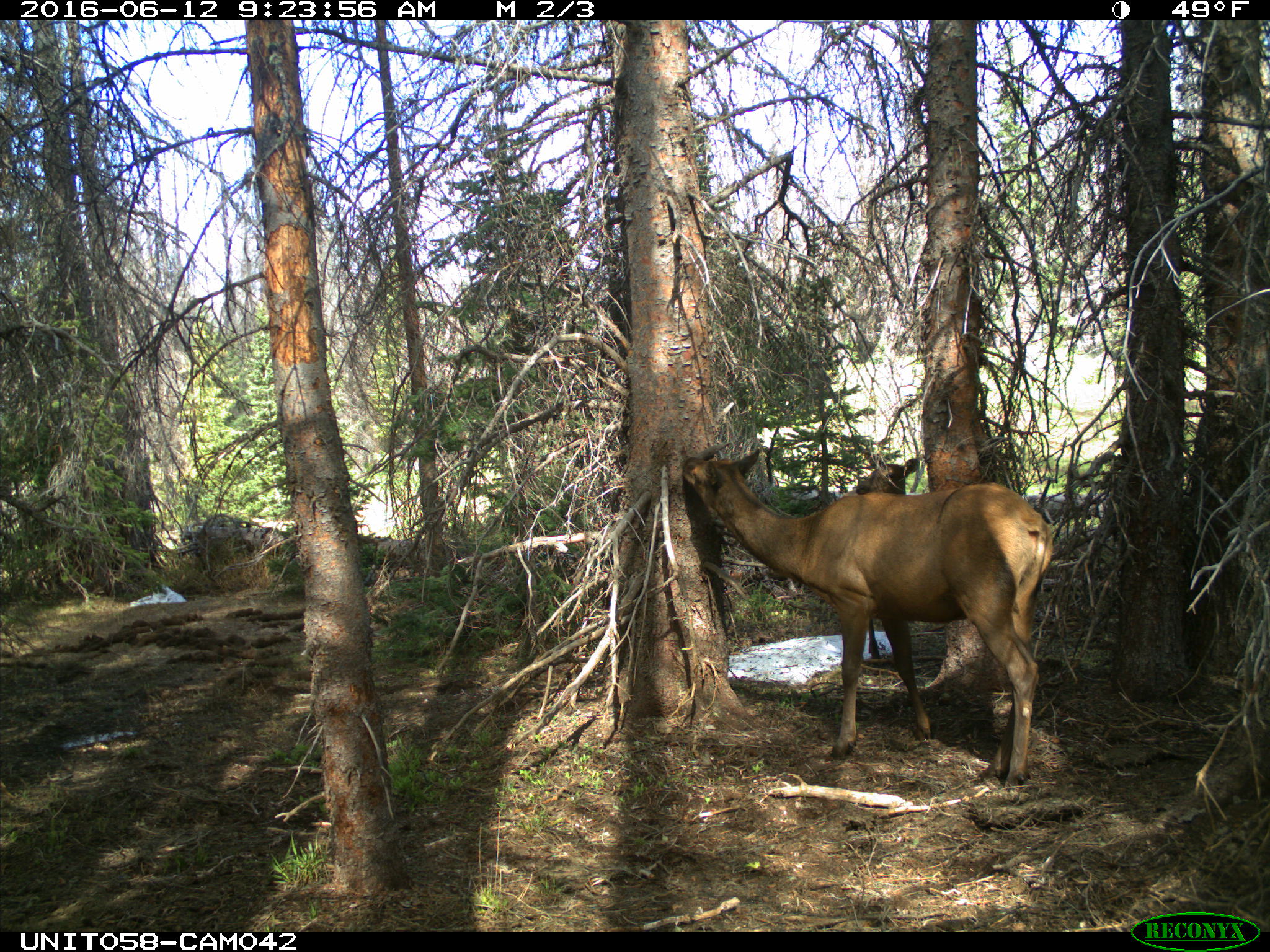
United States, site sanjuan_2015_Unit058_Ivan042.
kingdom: Animalia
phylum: Chordata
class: Mammalia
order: Artiodactyla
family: Cervidae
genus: Cervus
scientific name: Cervus elaphus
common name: red deer